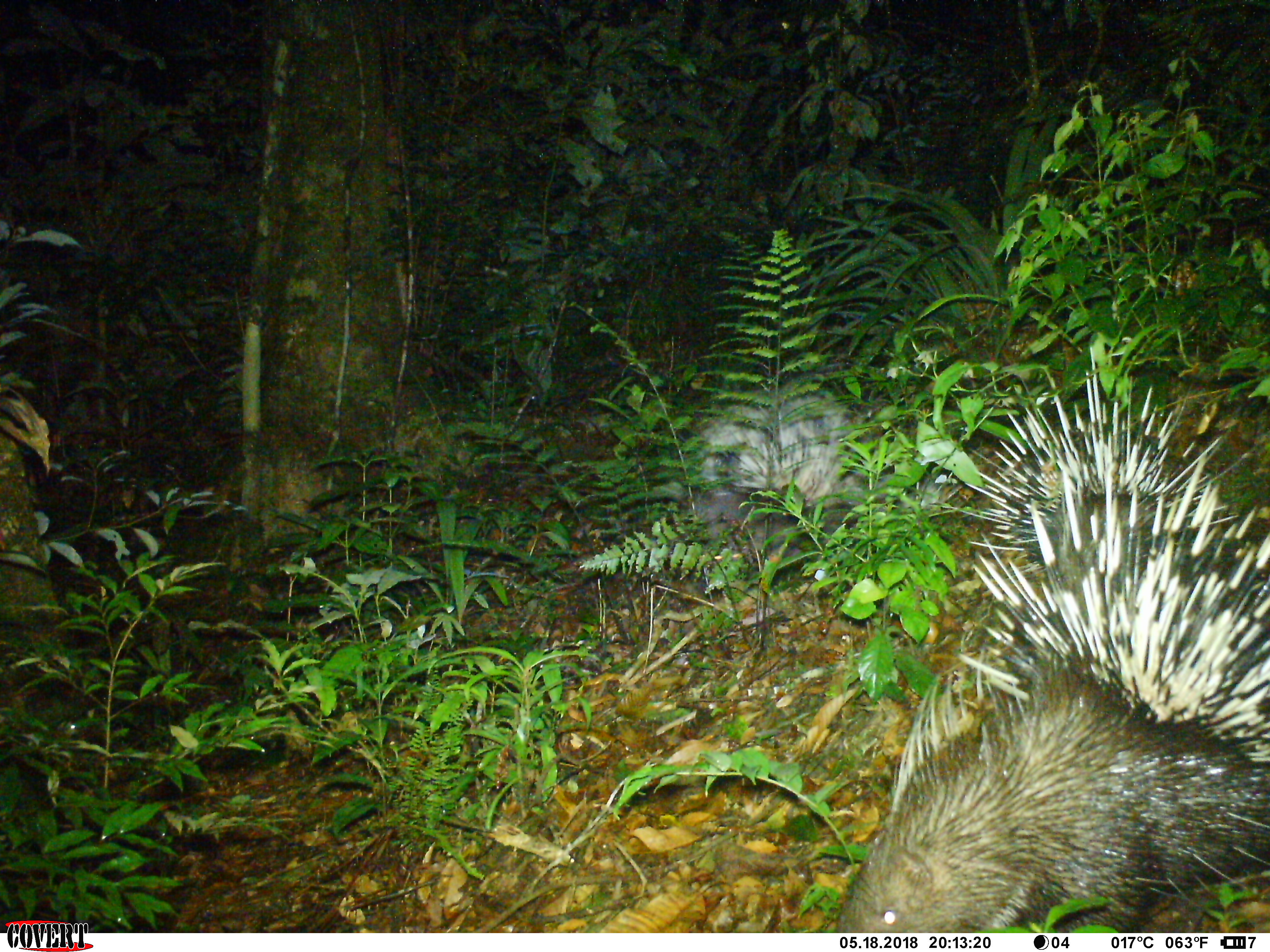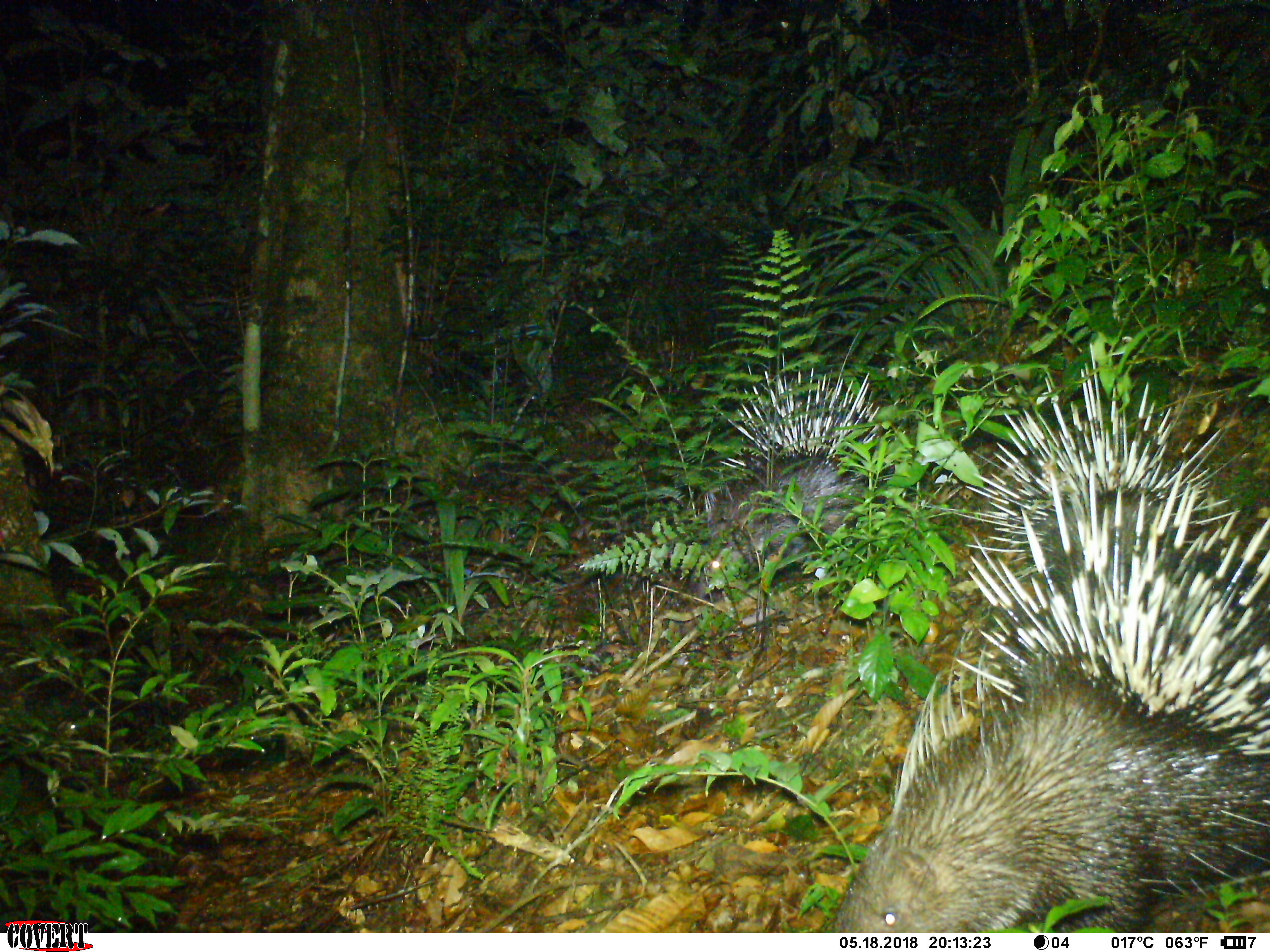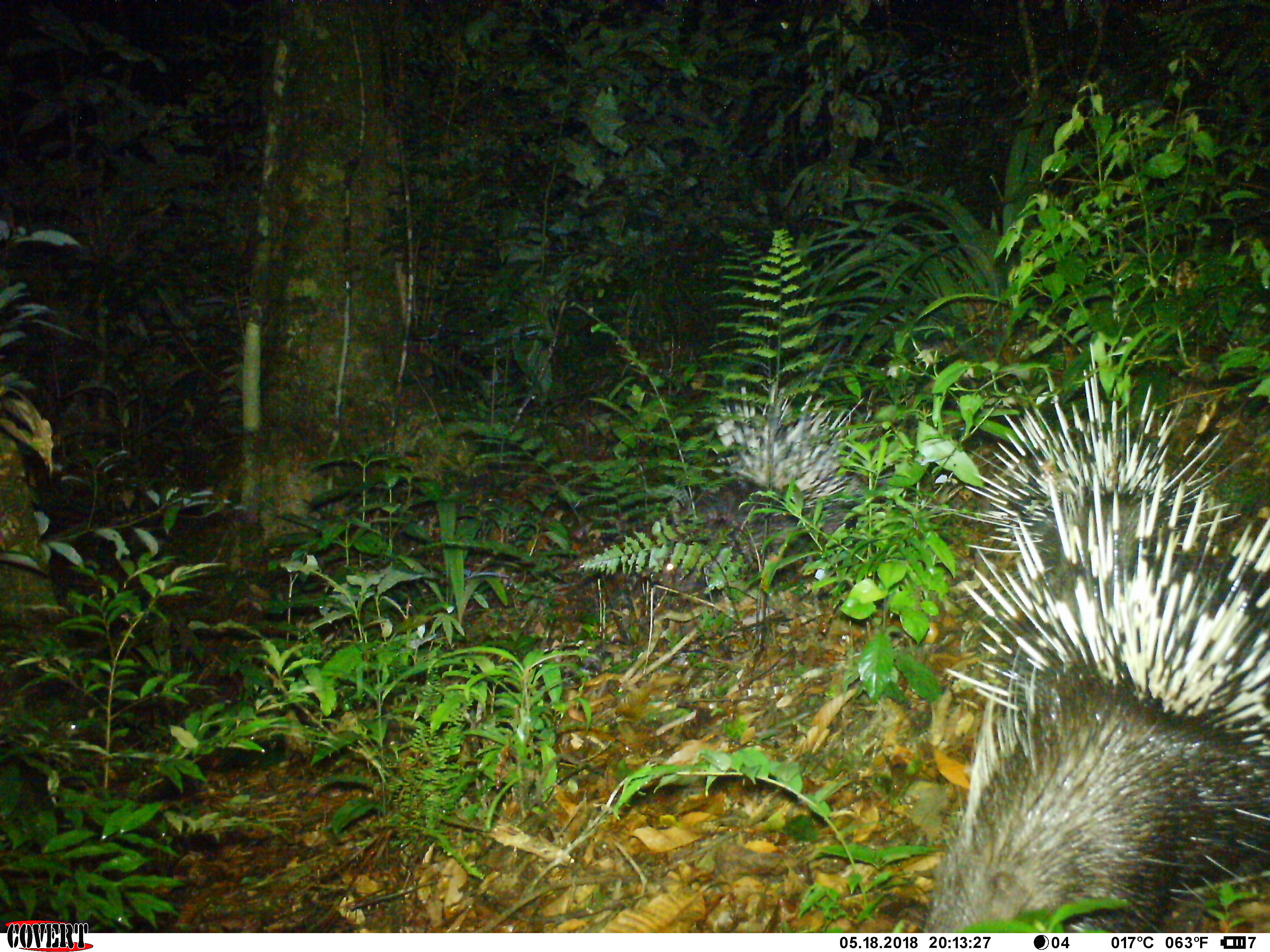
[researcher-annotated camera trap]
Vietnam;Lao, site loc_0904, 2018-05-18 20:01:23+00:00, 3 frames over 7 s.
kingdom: Animalia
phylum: Chordata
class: Mammalia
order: Rodentia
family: Hystricidae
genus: Hystrix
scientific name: Hystrix brachyura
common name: malayan porcupine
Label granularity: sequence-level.